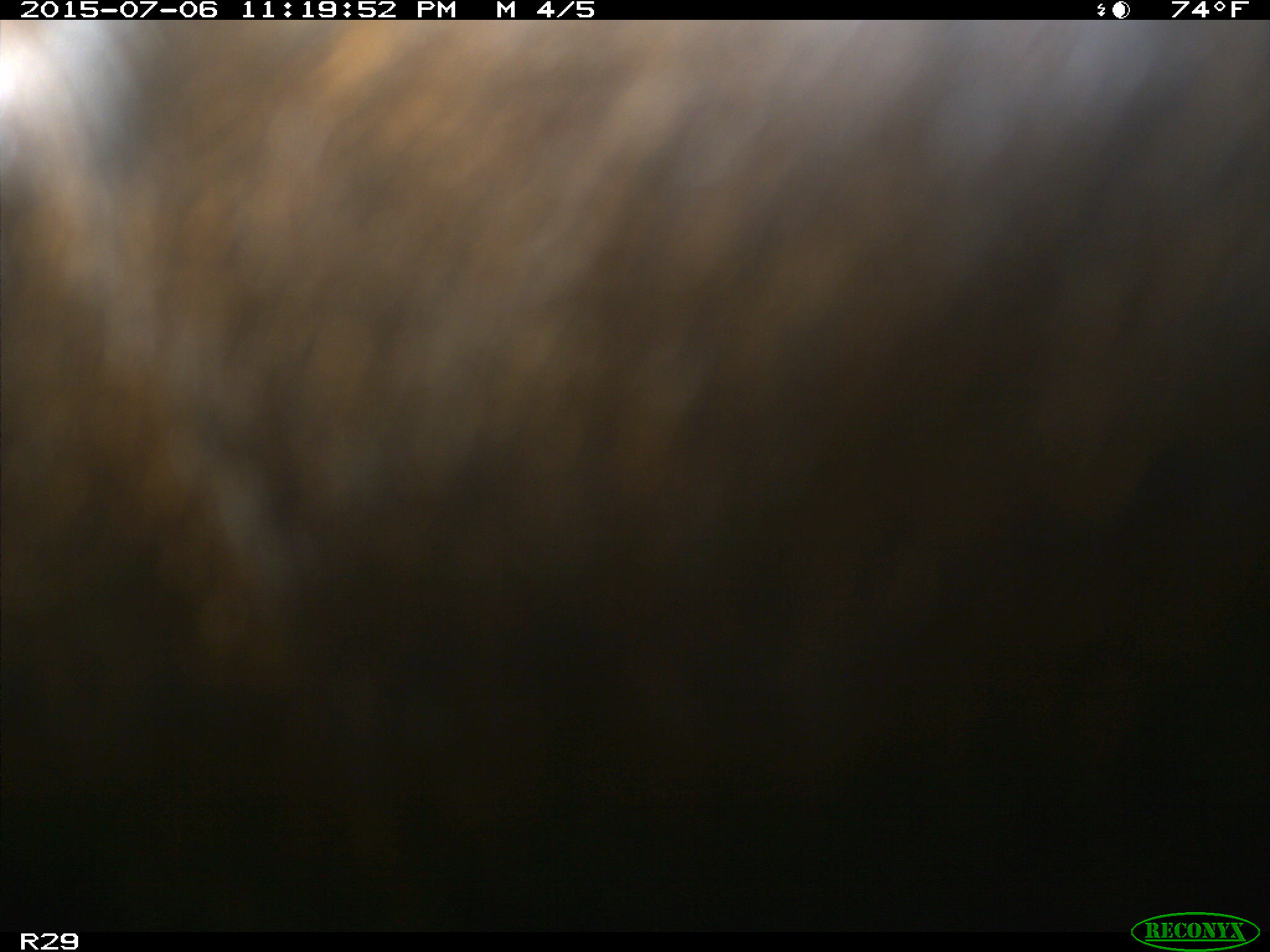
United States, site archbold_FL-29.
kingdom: Animalia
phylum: Chordata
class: Mammalia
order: Artiodactyla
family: Bovidae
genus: Bos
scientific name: Bos taurus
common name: domestic cow